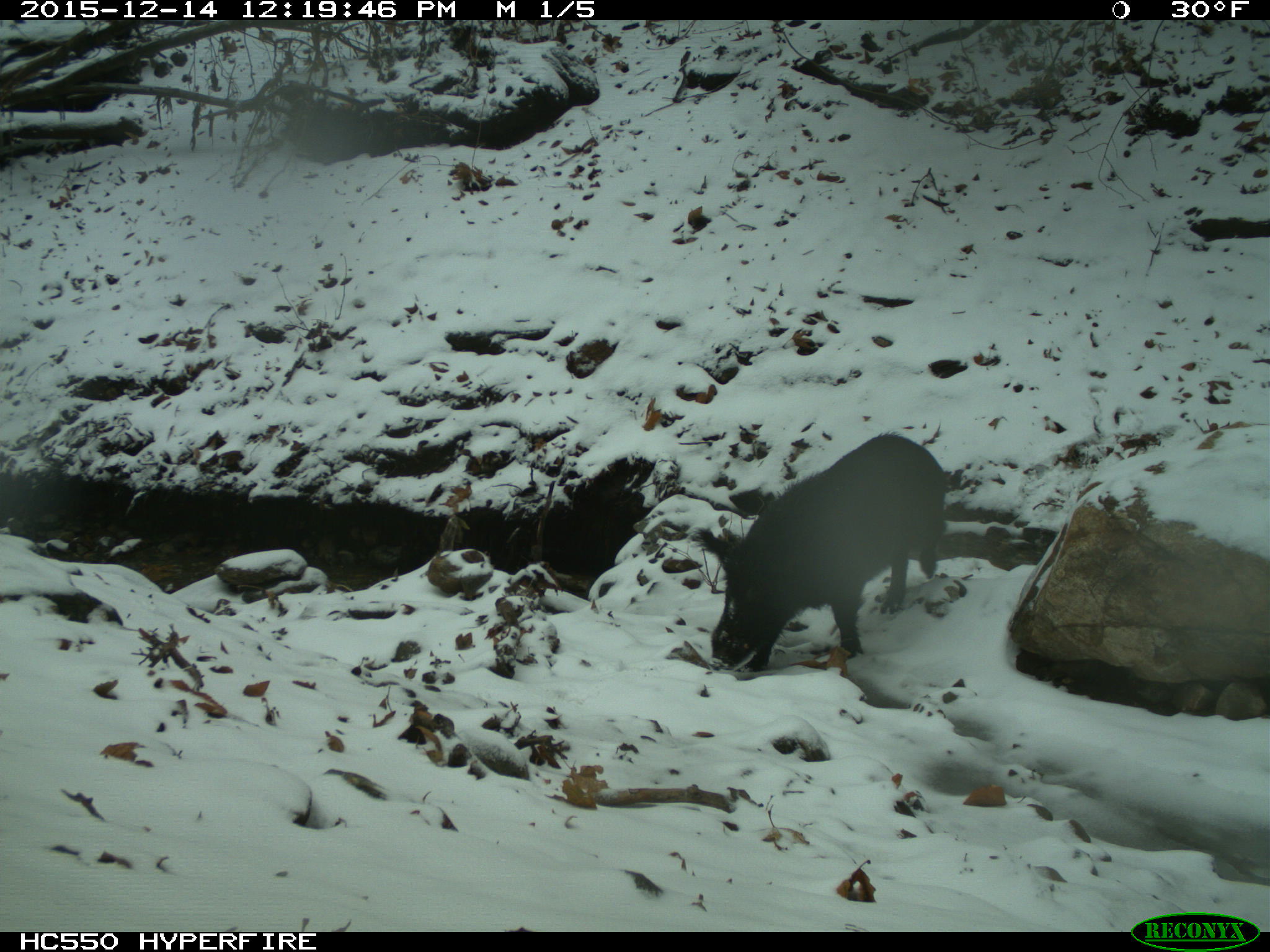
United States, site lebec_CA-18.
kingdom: Animalia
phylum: Chordata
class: Mammalia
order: Artiodactyla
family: Suidae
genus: Sus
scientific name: Sus scrofa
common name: wild boar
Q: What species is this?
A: Sus scrofa (wild boar).